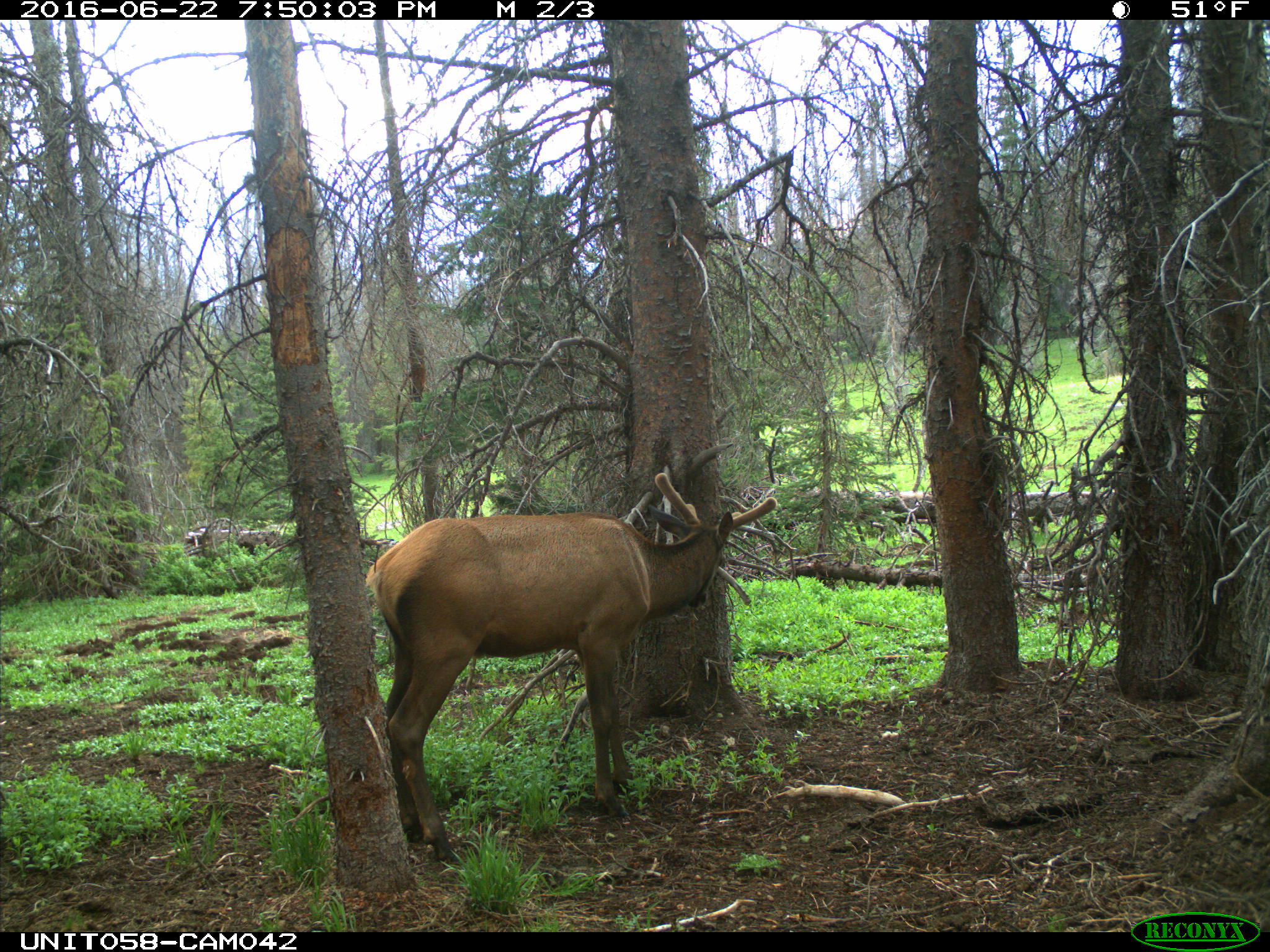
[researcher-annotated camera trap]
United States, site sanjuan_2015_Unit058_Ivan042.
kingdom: Animalia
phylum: Chordata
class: Mammalia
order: Artiodactyla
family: Cervidae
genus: Cervus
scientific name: Cervus elaphus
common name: red deer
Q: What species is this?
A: Cervus elaphus (red deer).